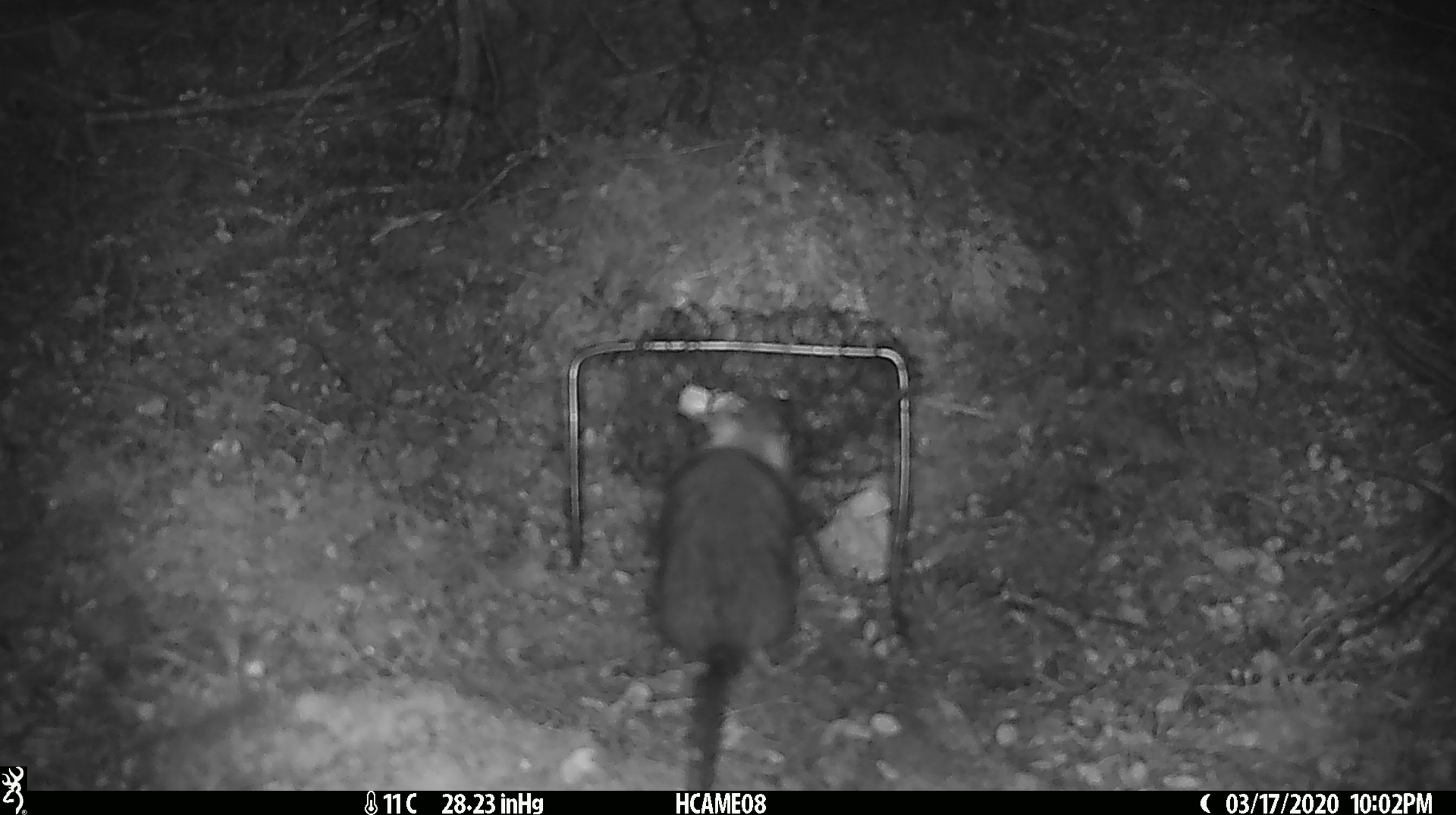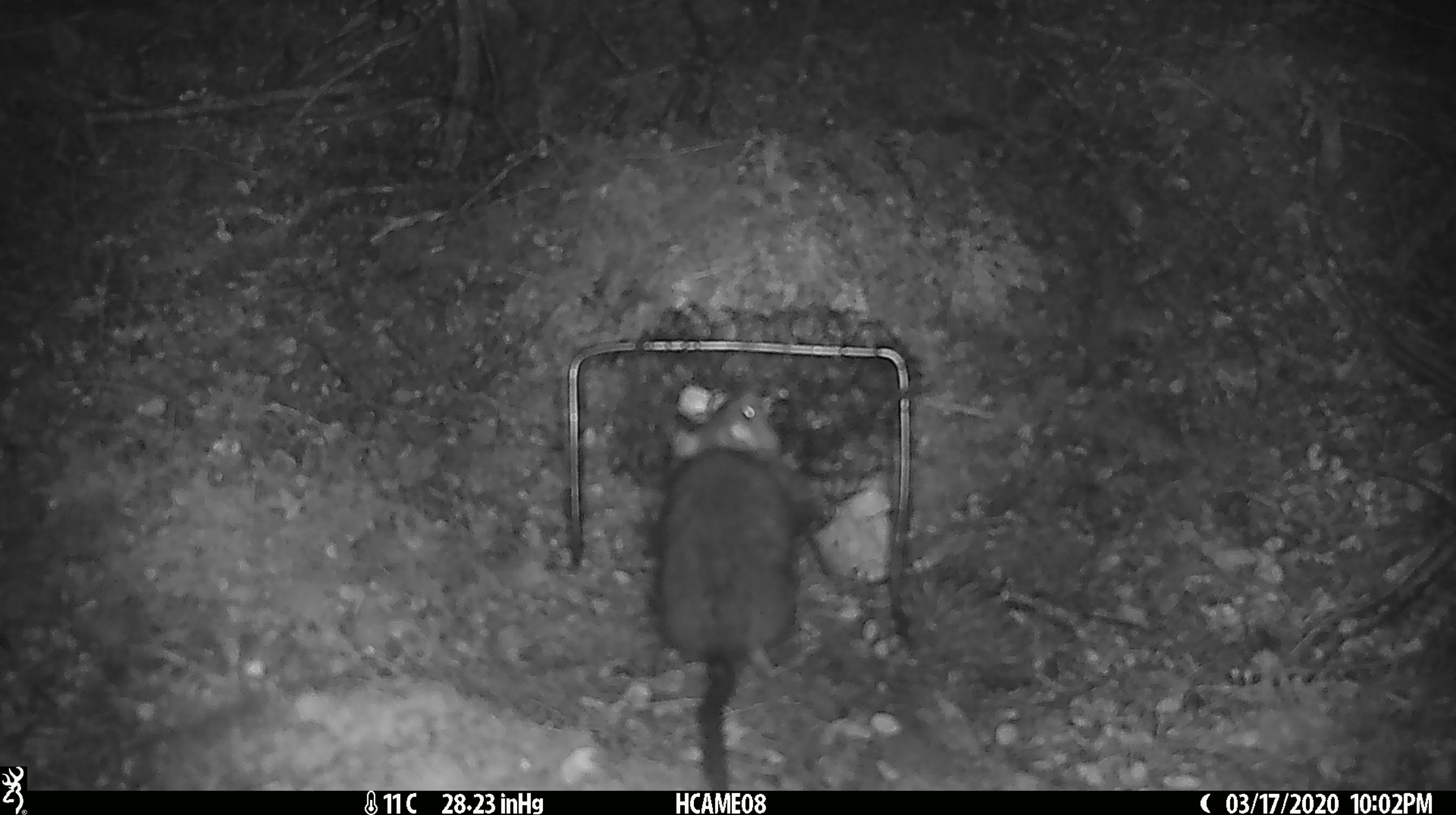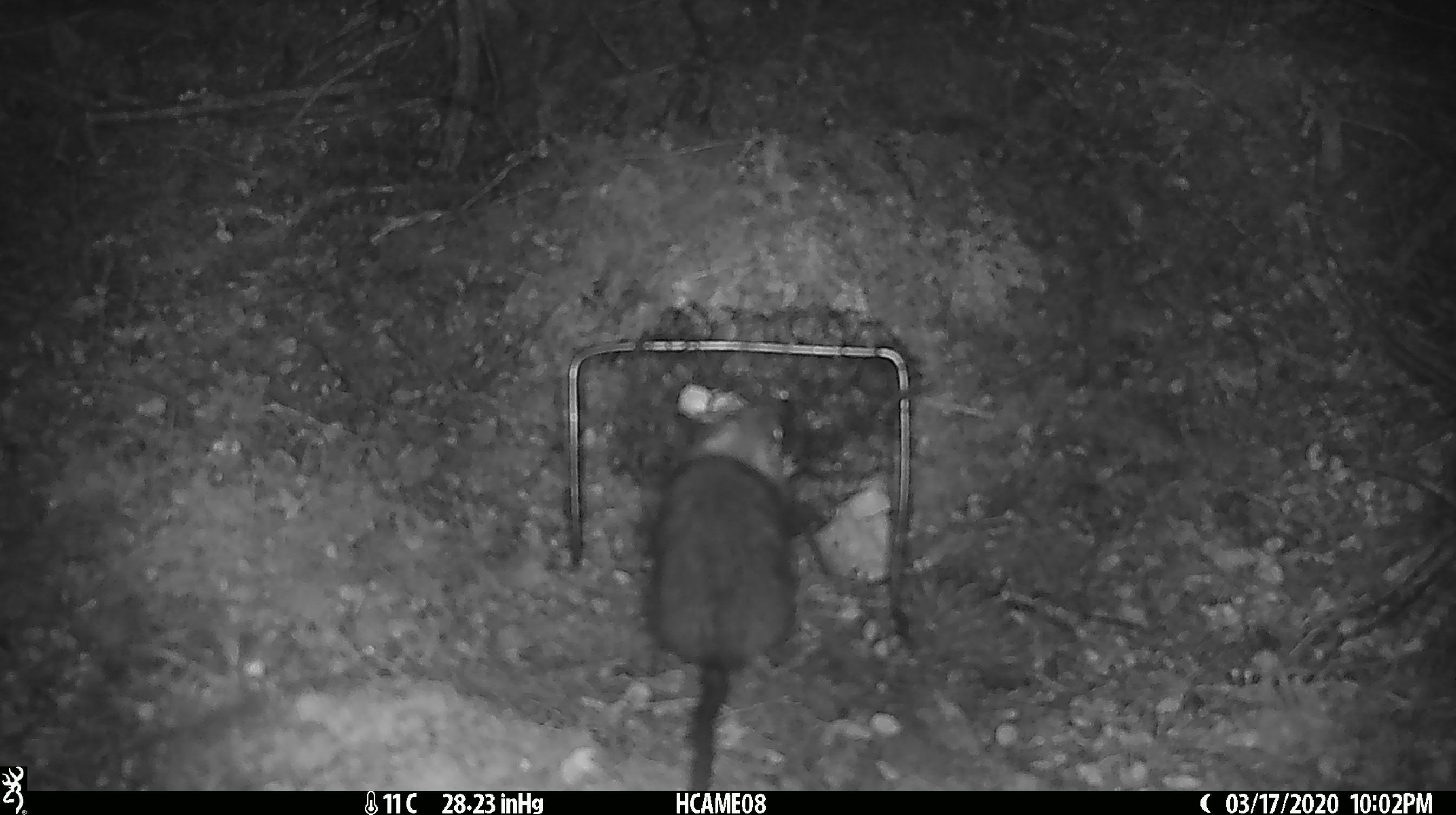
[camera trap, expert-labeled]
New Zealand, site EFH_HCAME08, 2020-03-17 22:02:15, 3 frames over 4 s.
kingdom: Animalia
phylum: Chordata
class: Mammalia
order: Rodentia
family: Muridae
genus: Rattus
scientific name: Rattus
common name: rat